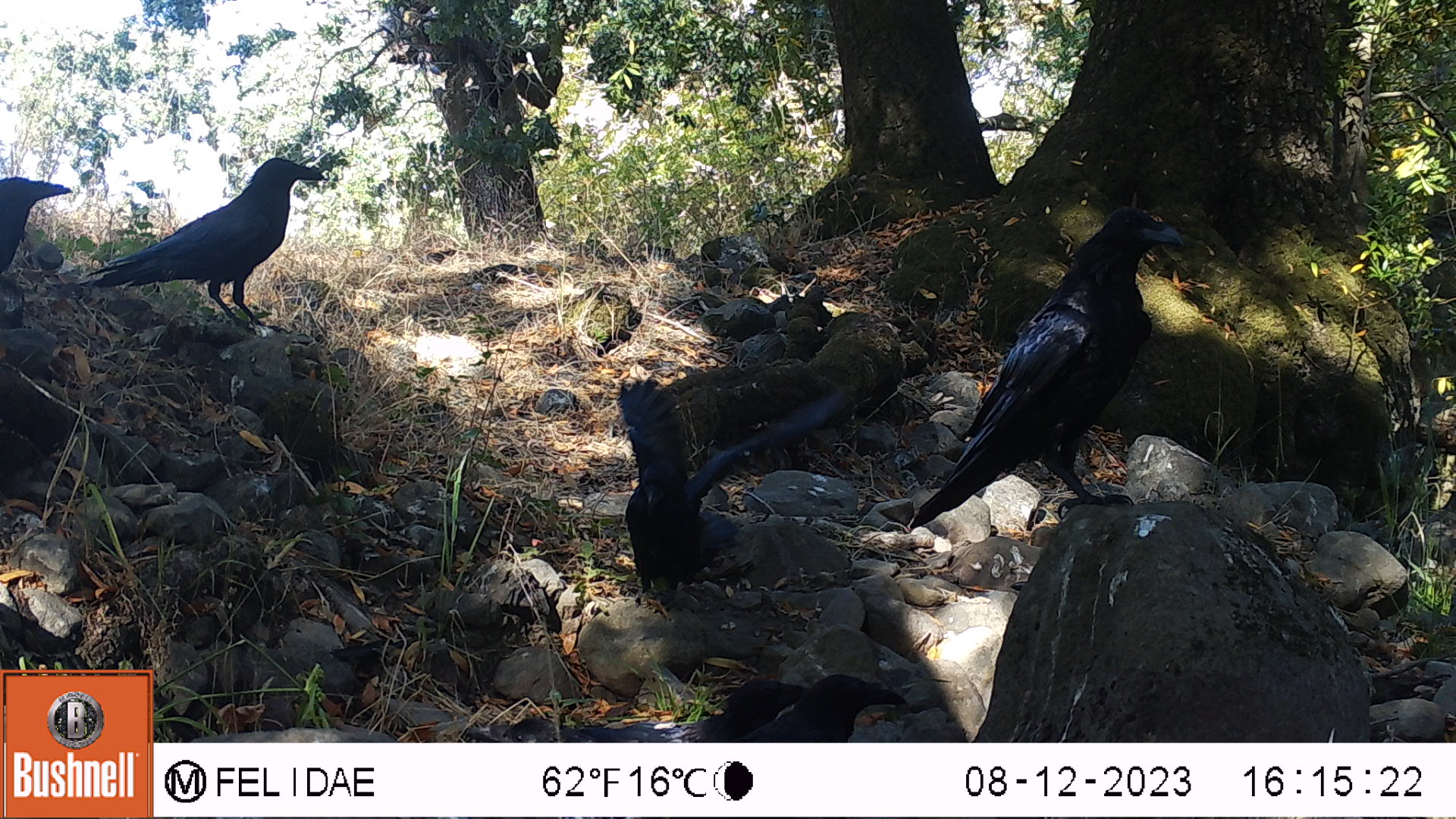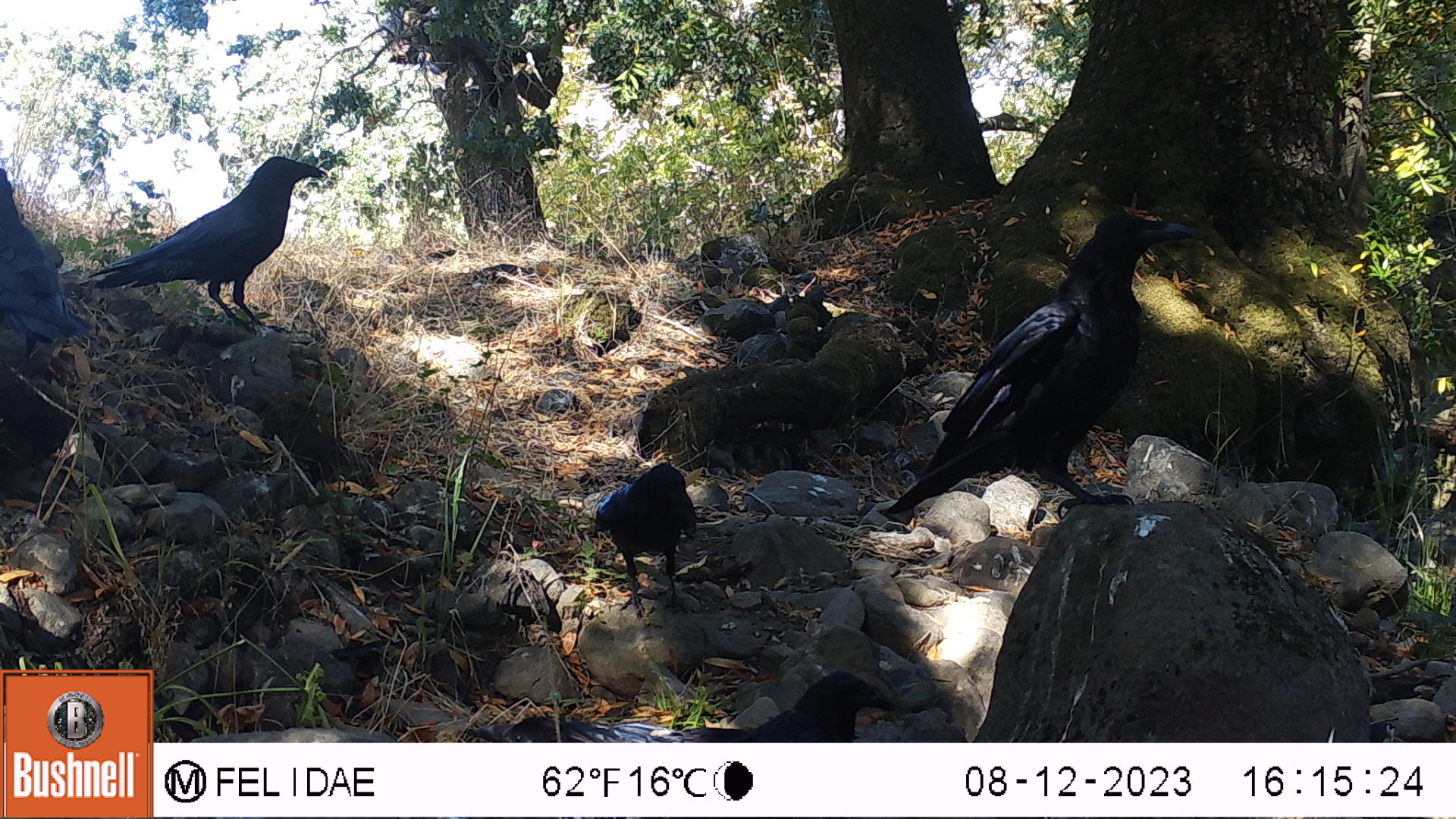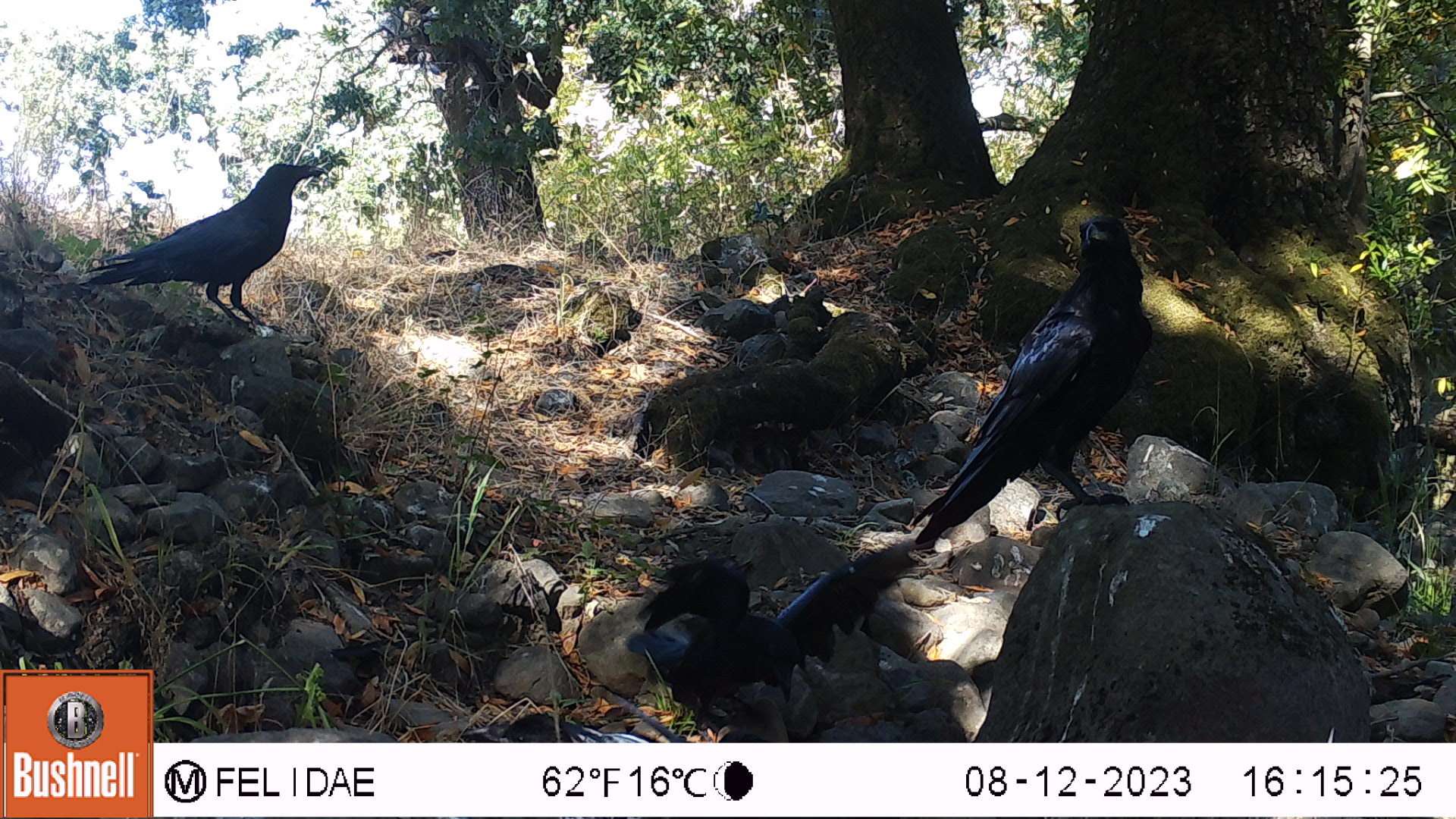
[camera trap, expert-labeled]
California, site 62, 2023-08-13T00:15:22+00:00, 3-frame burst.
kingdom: Animalia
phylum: Chordata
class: Aves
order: Passeriformes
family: Corvidae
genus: Corvus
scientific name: Corvus brachyrhynchos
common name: american crow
American crow (Corvus brachyrhynchos).